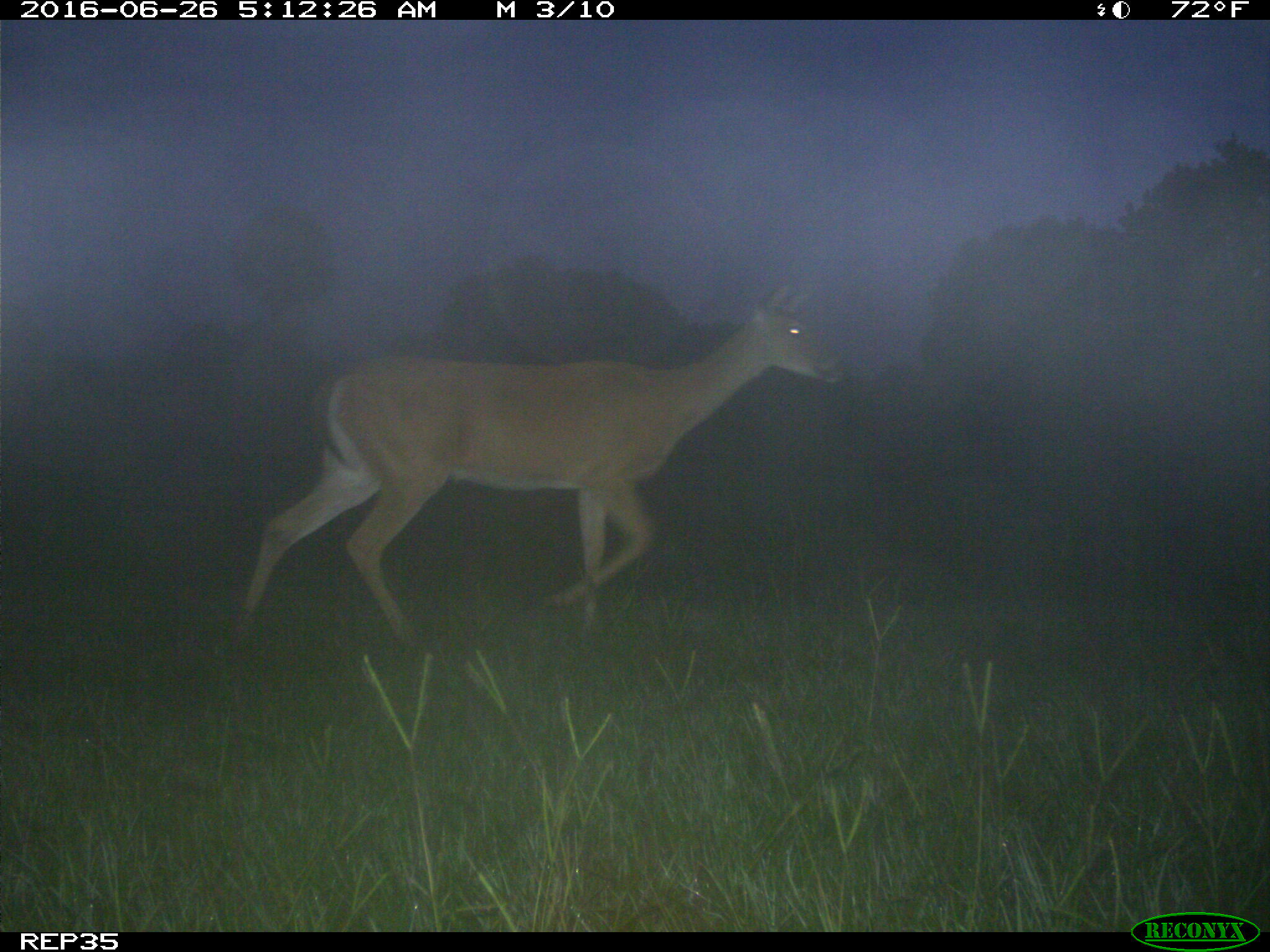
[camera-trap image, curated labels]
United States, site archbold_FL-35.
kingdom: Animalia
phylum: Chordata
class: Mammalia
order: Artiodactyla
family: Cervidae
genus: Odocoileus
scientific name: Odocoileus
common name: deer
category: unidentified deer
Unidentified deer (deer) (Odocoileus).